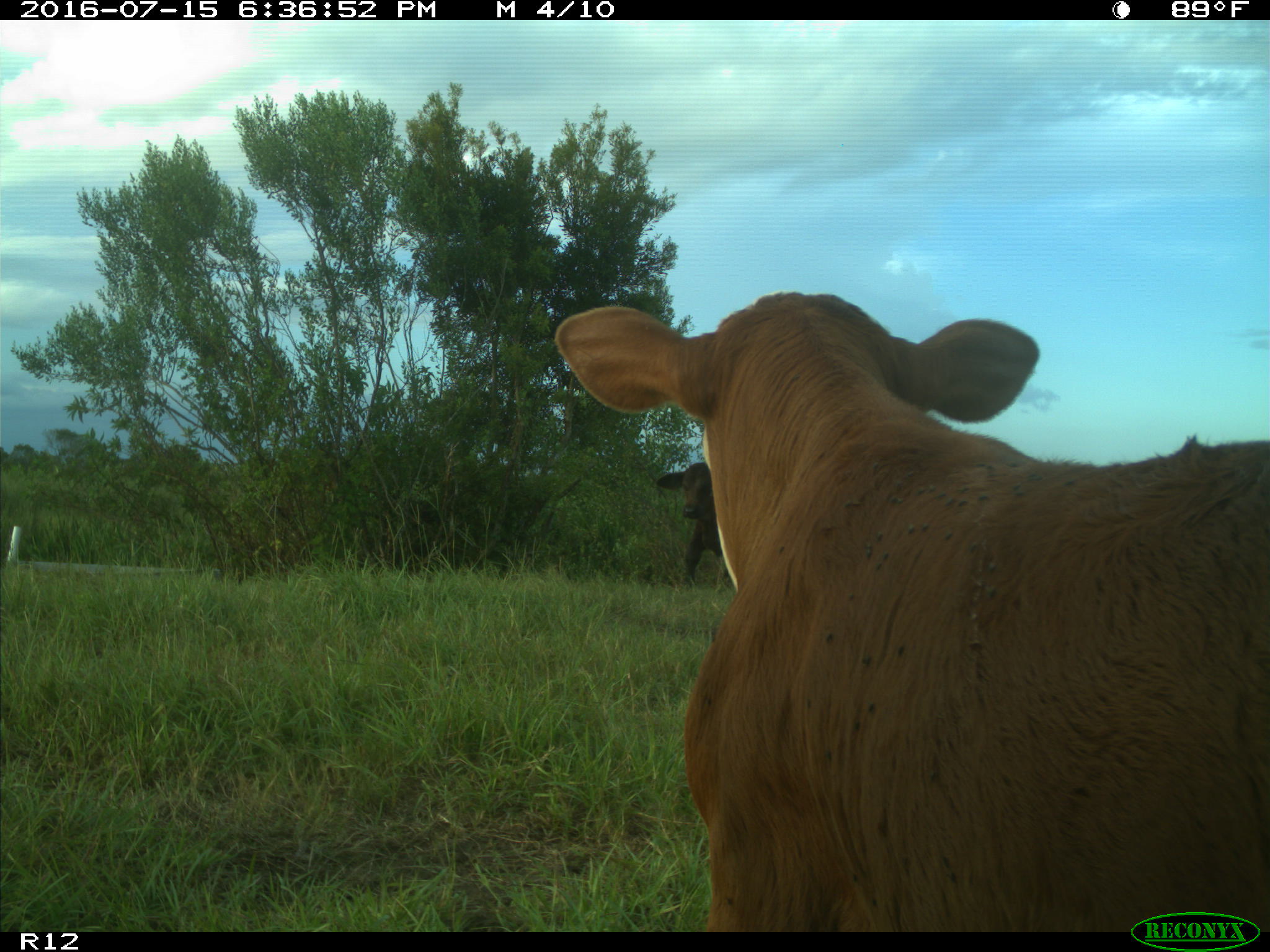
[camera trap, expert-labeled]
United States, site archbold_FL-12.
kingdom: Animalia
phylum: Chordata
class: Mammalia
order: Artiodactyla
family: Bovidae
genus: Bos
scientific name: Bos taurus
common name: domestic cow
Bos taurus (domestic cow).